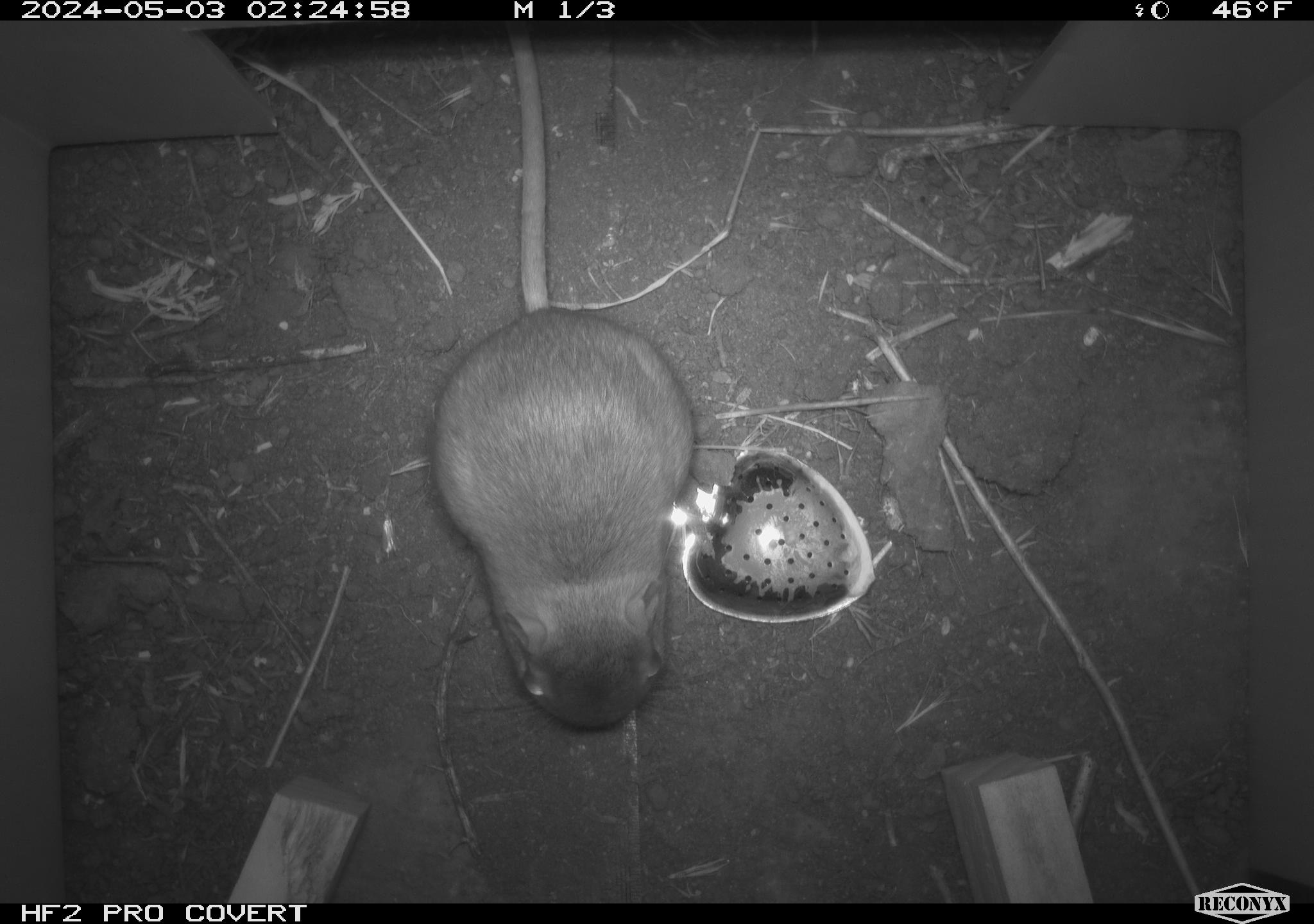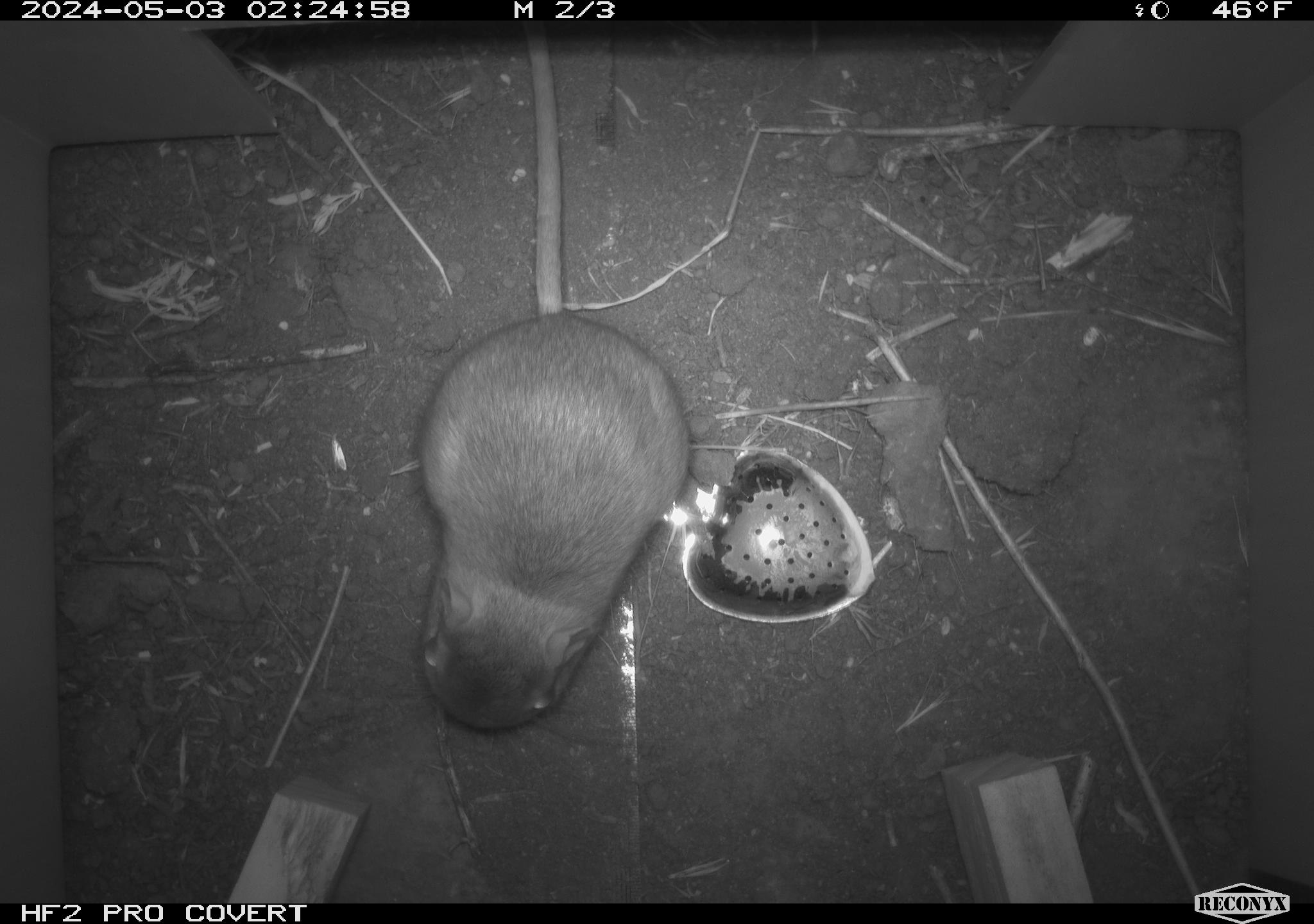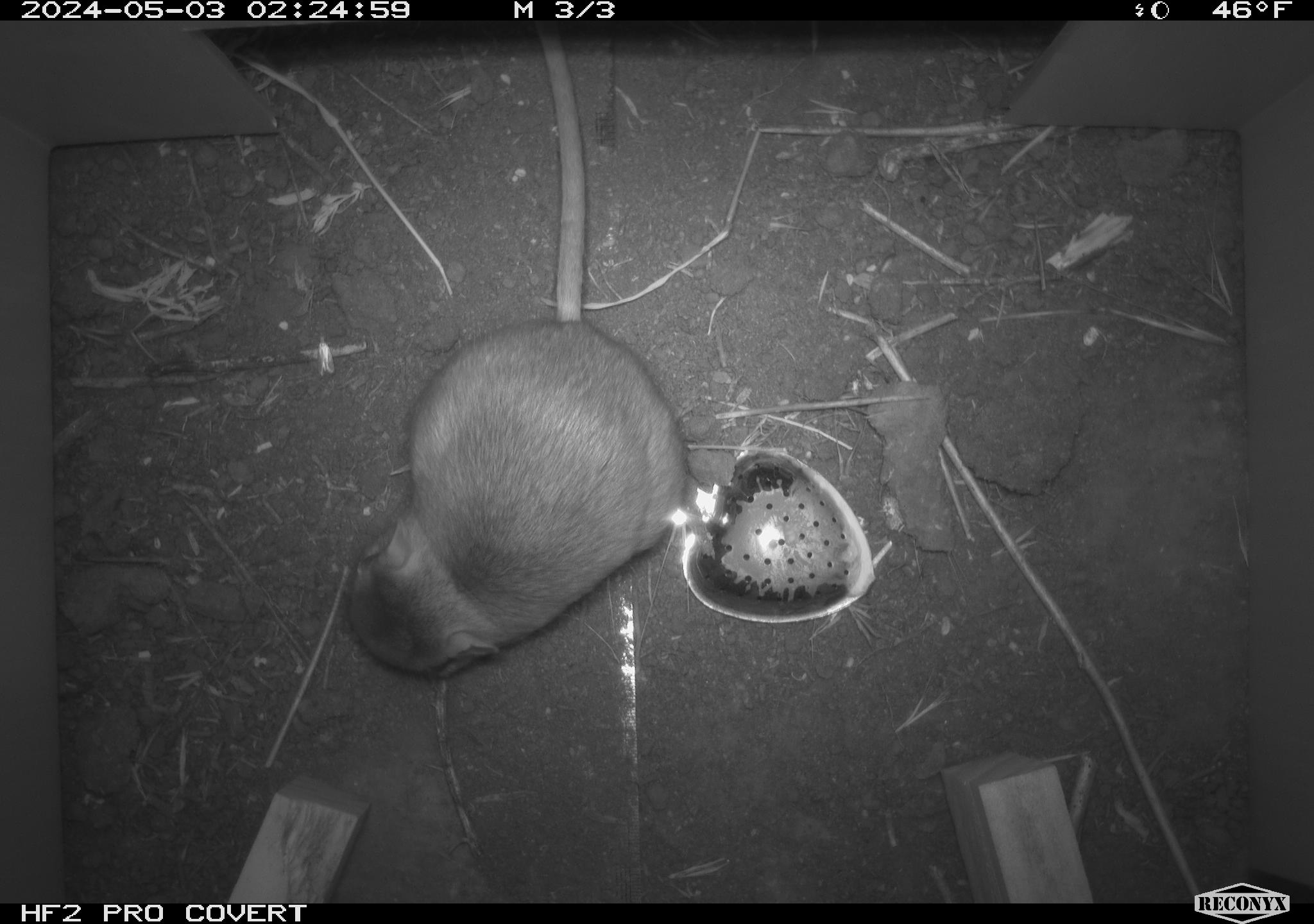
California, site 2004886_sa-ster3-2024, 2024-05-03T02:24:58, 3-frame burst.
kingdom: Animalia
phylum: Chordata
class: Mammalia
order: Rodentia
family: Heteromyidae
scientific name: Heteromyidae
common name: kangaroo rats and pocket mice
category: heteromyidae family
Heteromyidae family (kangaroo rats and pocket mice) (Heteromyidae).